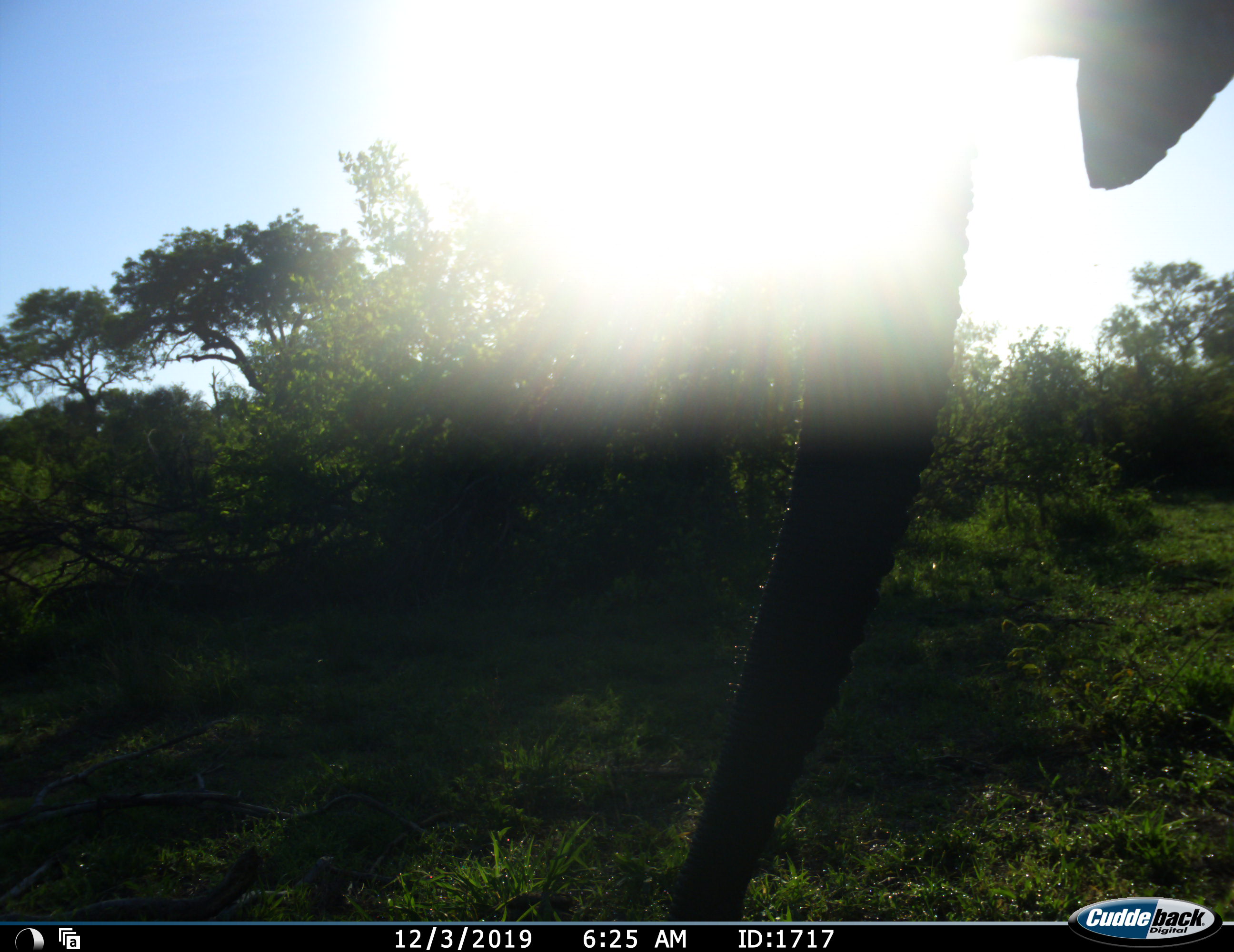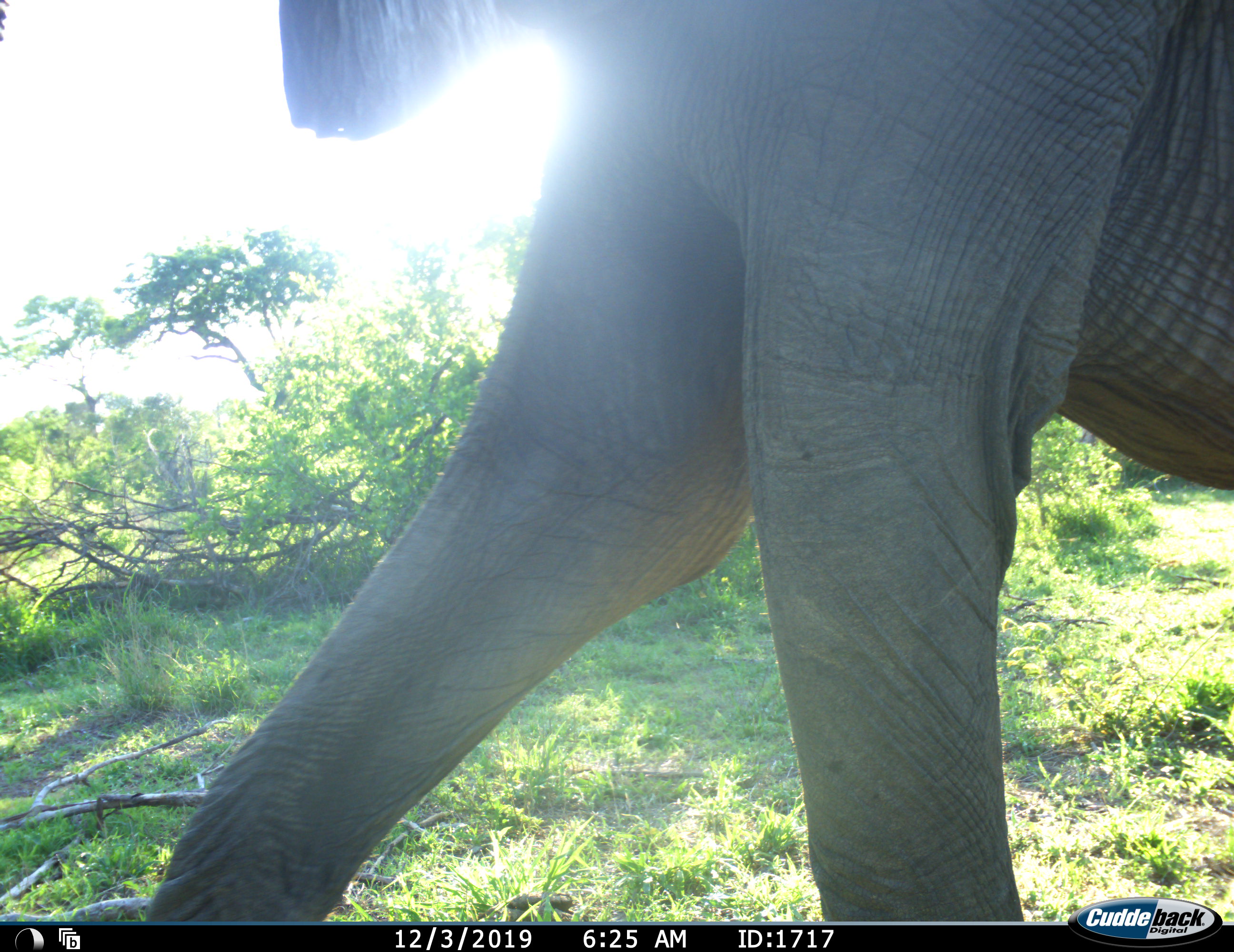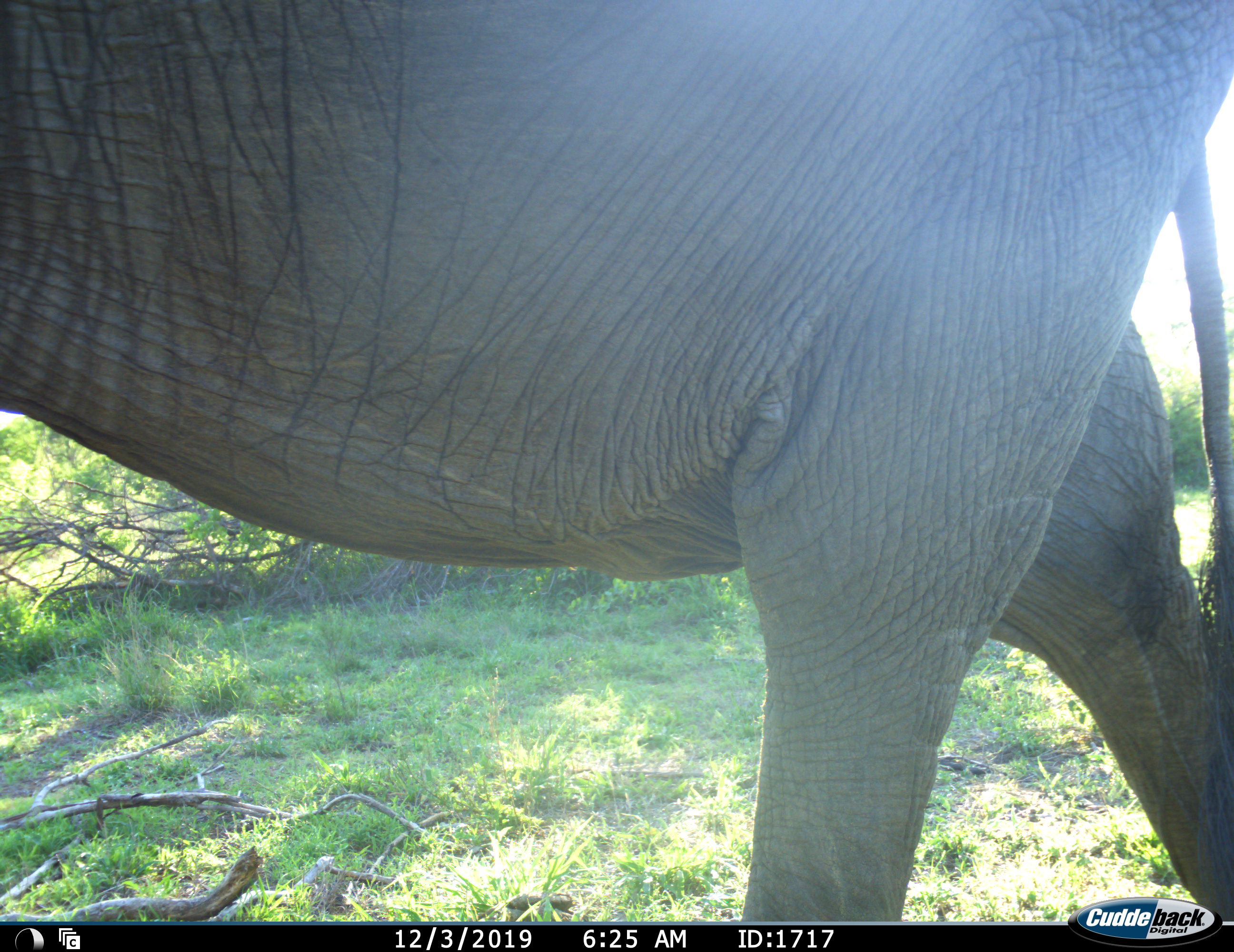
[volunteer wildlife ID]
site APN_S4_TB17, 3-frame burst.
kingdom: Animalia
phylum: Chordata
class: Mammalia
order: Proboscidea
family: Elephantidae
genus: Loxodonta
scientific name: Loxodonta africana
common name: african bush elephant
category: elephant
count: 1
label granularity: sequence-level